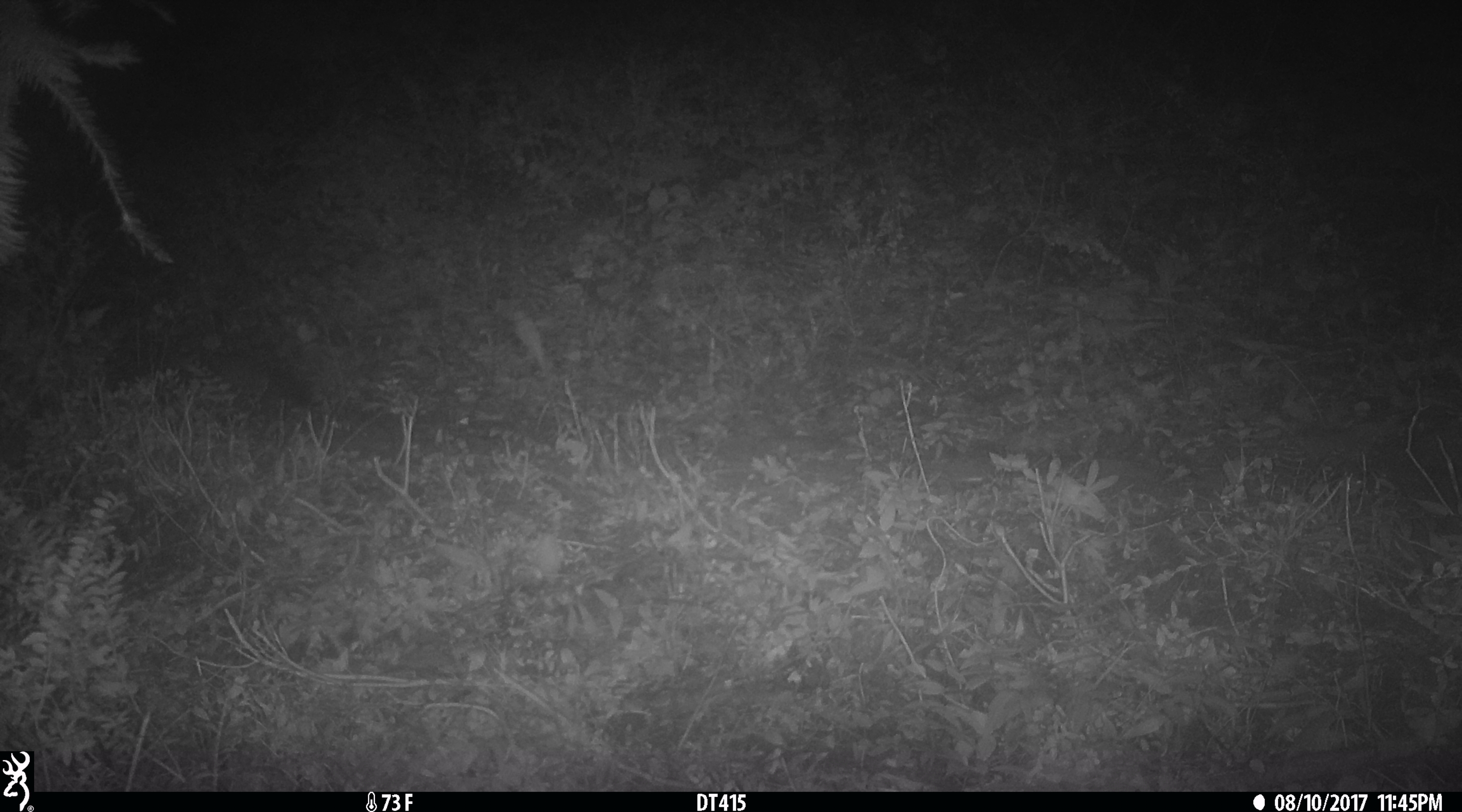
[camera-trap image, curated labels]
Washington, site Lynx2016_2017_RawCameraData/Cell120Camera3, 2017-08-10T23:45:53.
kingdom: Animalia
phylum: Chordata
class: Mammalia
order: Carnivora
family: Mustelidae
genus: Martes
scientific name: Martes americana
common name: american marten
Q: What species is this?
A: Martes americana (american marten).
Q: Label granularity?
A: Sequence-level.